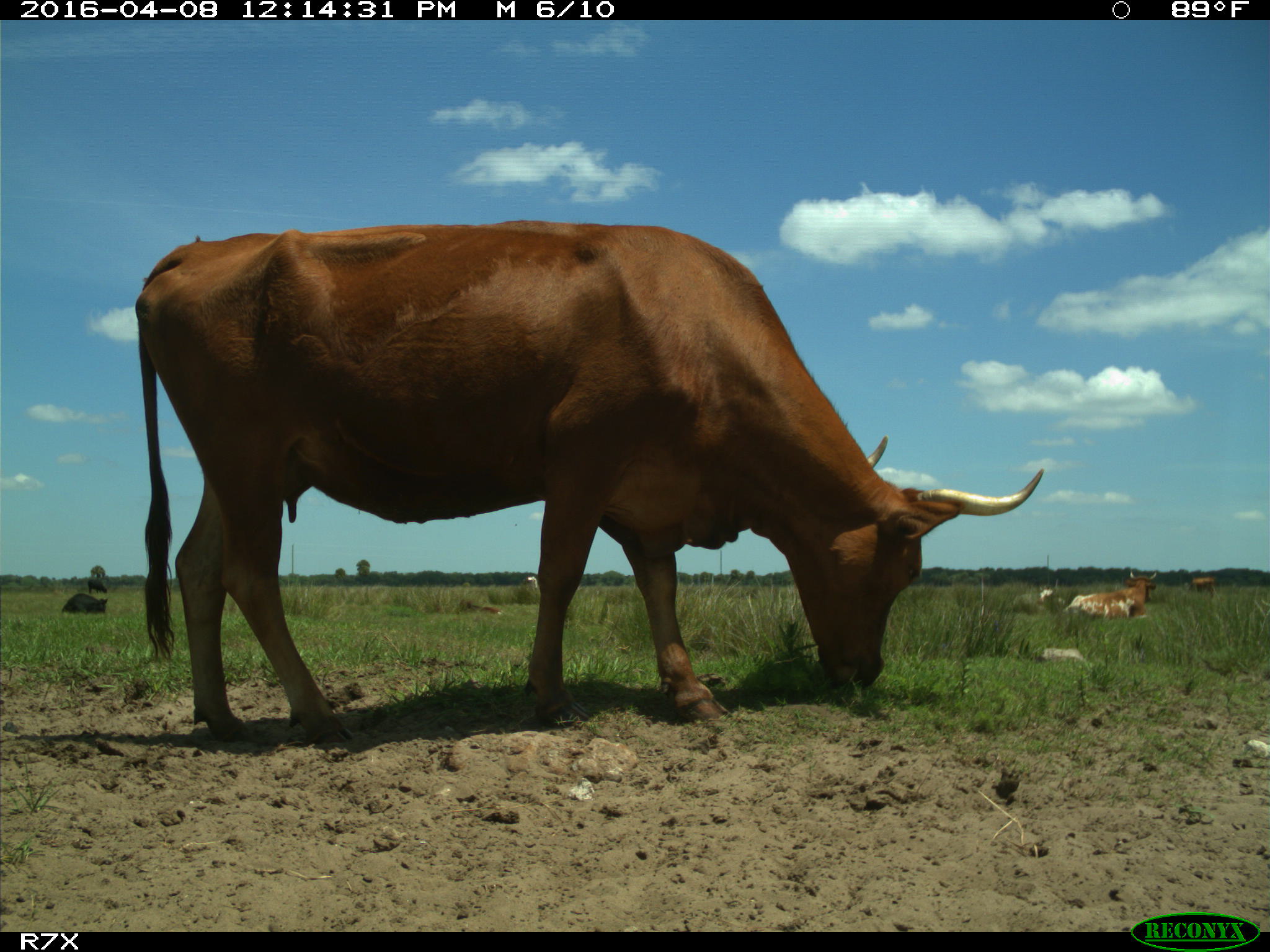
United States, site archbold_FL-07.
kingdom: Animalia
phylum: Chordata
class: Mammalia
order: Artiodactyla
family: Bovidae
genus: Bos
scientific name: Bos taurus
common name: domestic cow